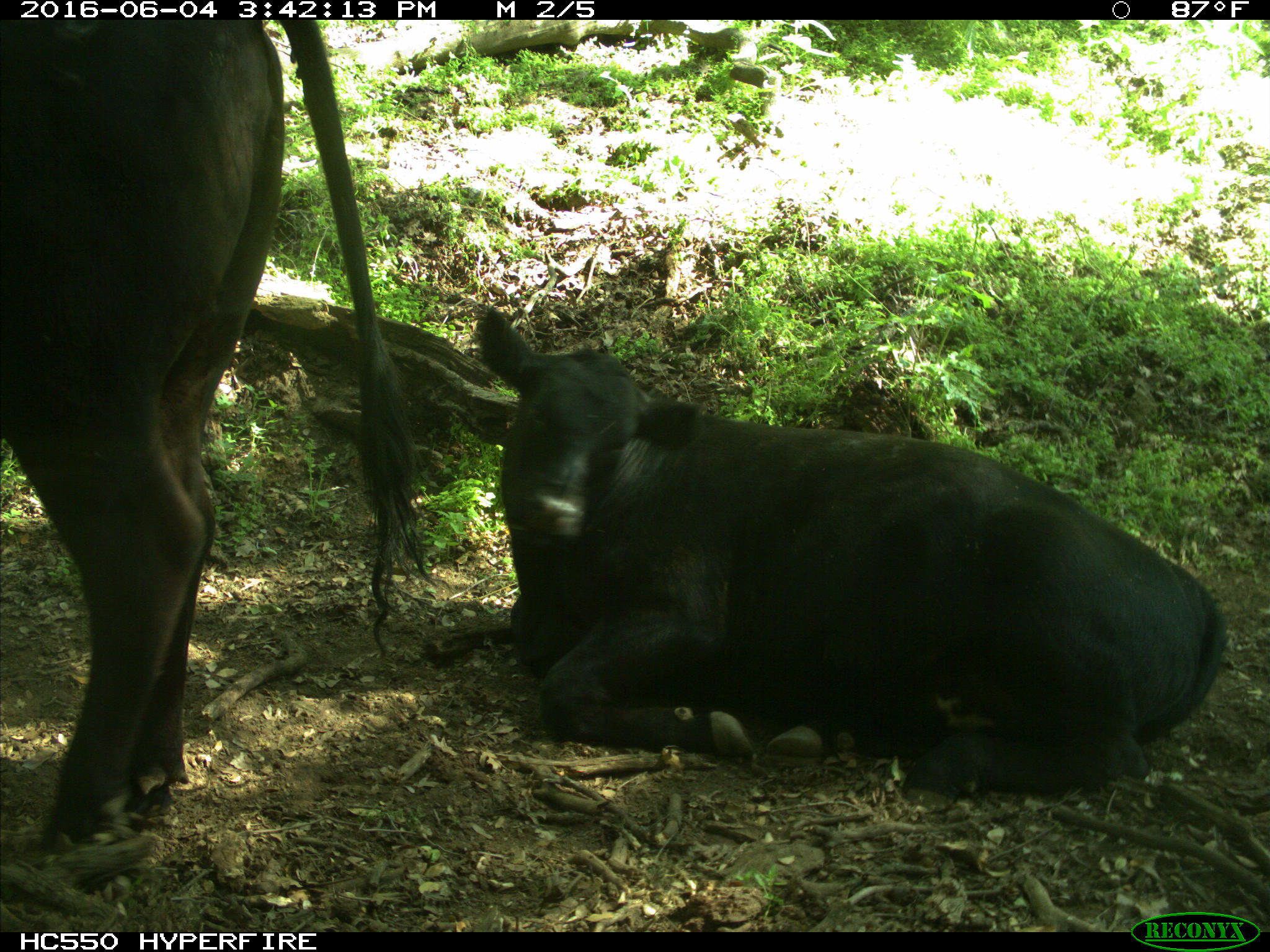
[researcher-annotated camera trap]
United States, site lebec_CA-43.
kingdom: Animalia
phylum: Chordata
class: Mammalia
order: Artiodactyla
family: Bovidae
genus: Bos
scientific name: Bos taurus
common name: domestic cow